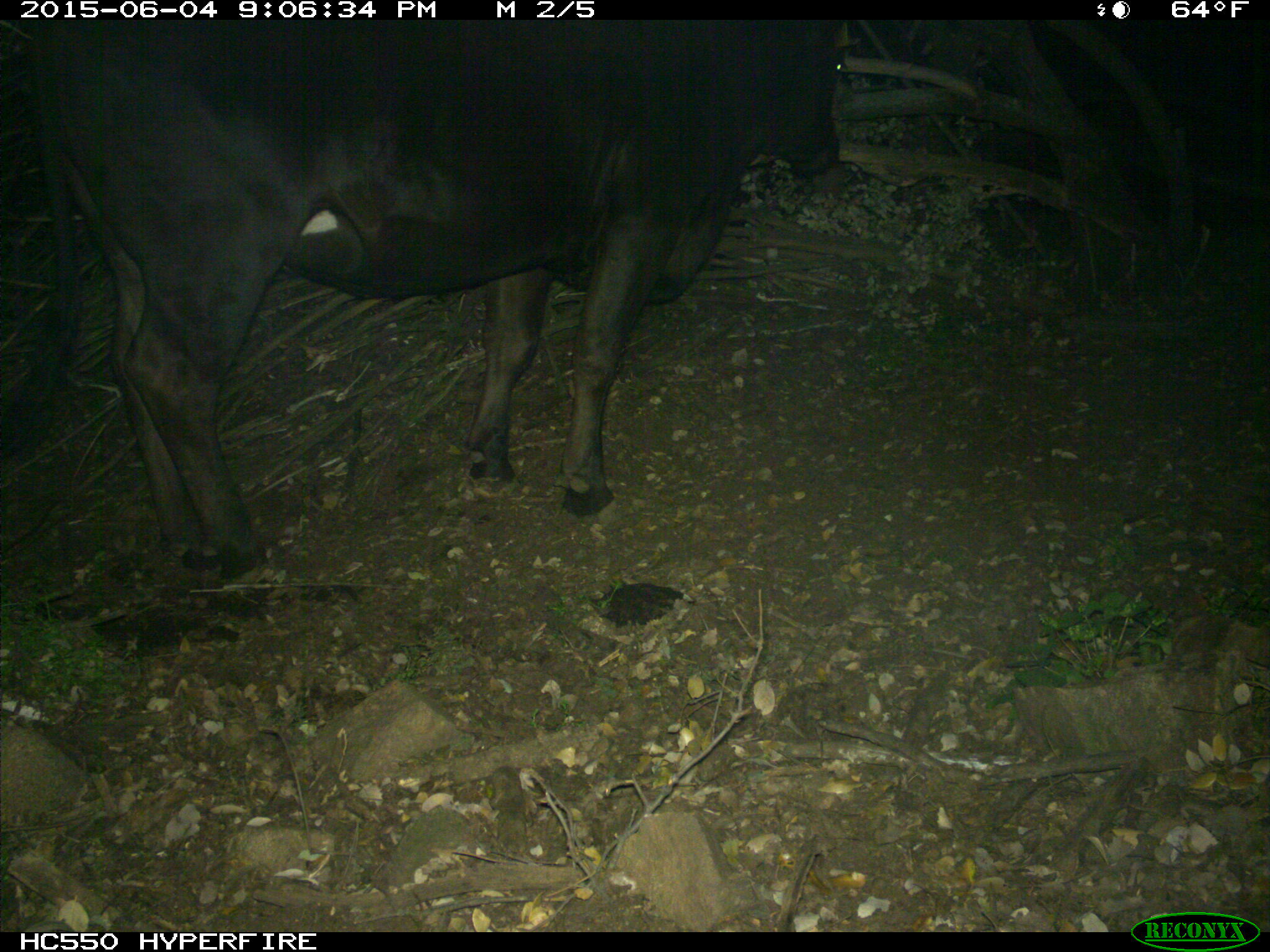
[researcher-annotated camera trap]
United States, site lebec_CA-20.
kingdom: Animalia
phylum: Chordata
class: Mammalia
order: Artiodactyla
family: Bovidae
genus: Bos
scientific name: Bos taurus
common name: domestic cow